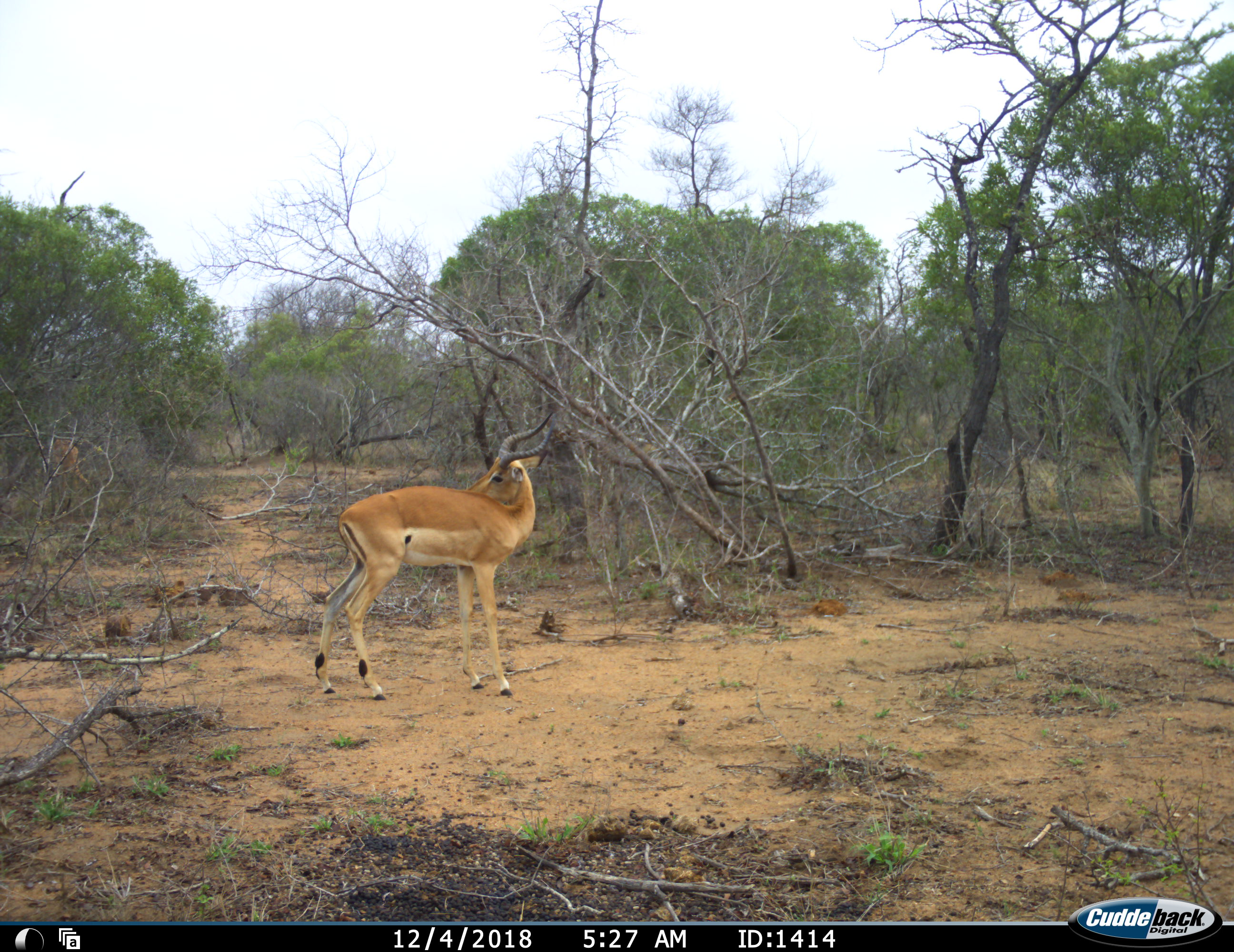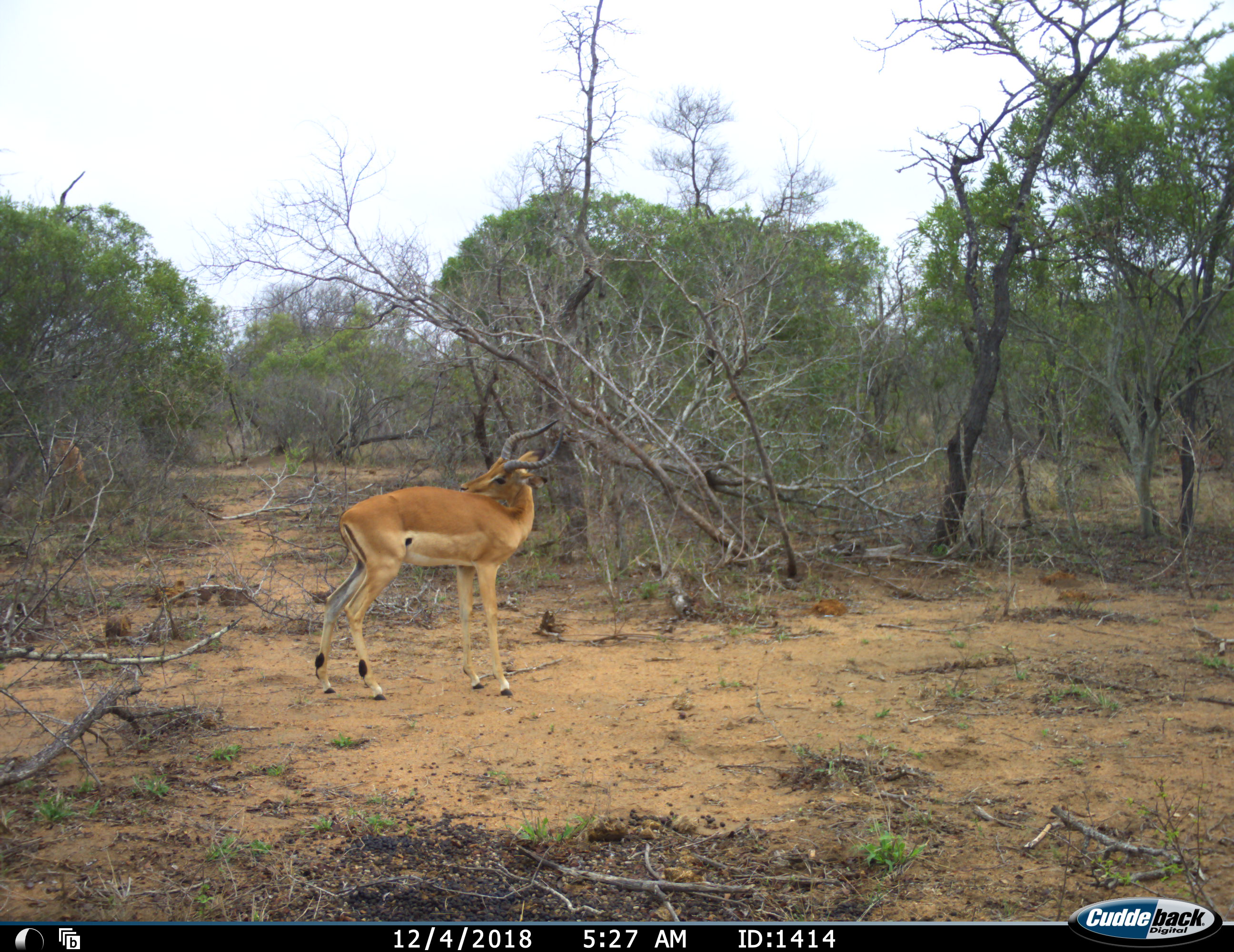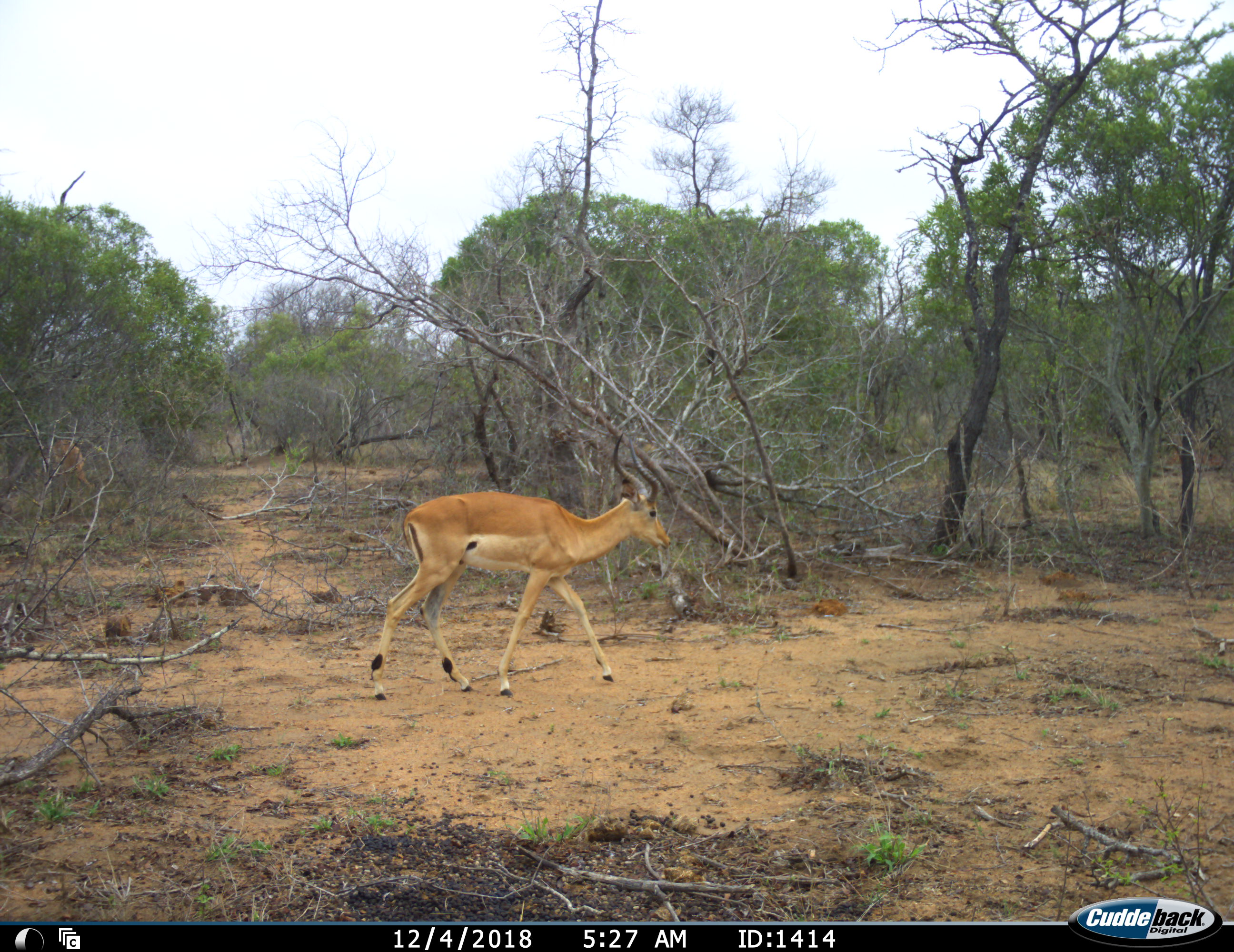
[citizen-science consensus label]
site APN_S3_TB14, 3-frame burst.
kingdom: Animalia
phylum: Chordata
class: Mammalia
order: Artiodactyla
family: Bovidae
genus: Aepyceros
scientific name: Aepyceros melampus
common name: impala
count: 1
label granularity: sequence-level